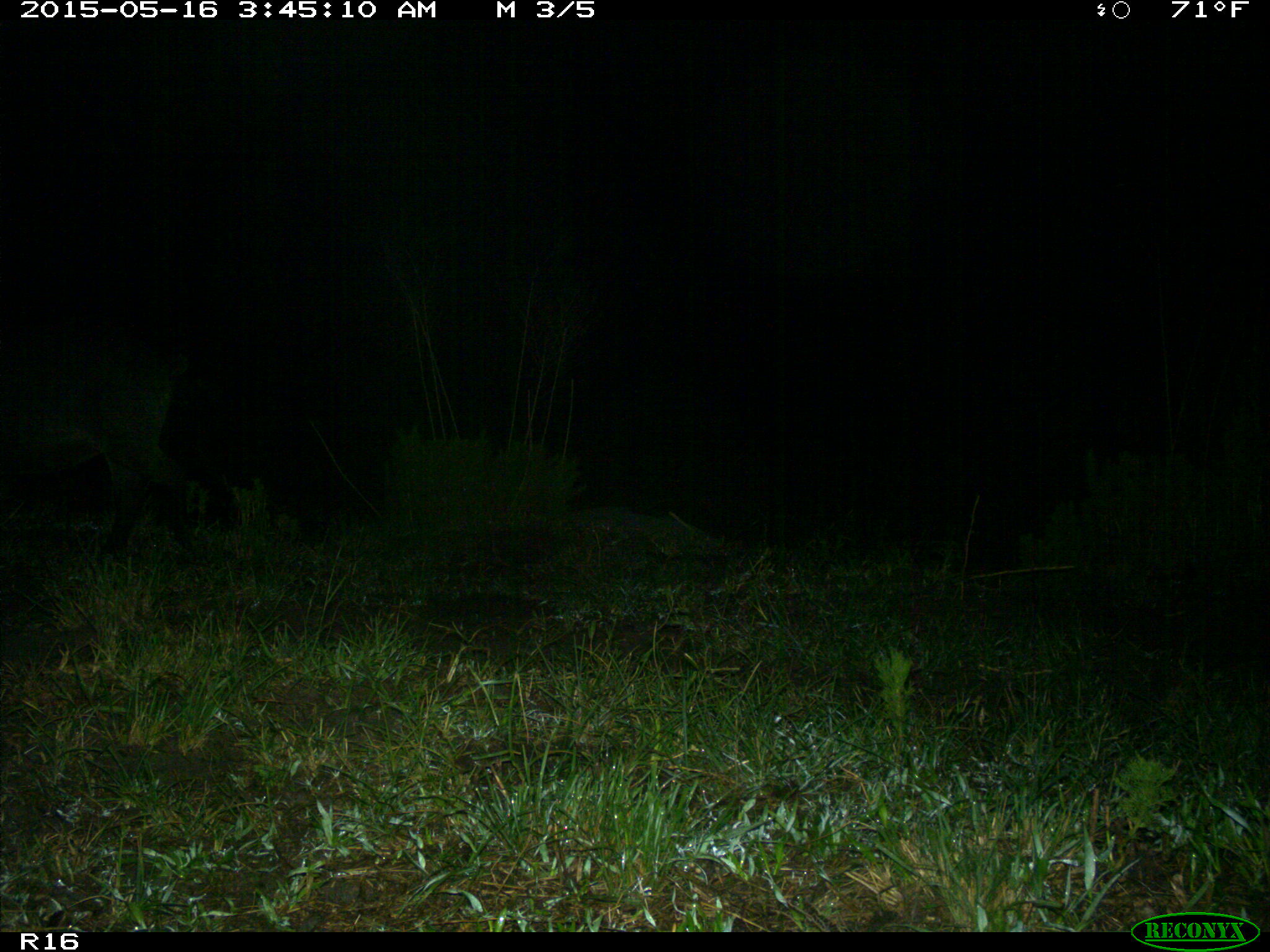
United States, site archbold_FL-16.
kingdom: Animalia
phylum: Chordata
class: Mammalia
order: Artiodactyla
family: Suidae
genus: Sus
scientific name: Sus scrofa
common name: wild boar